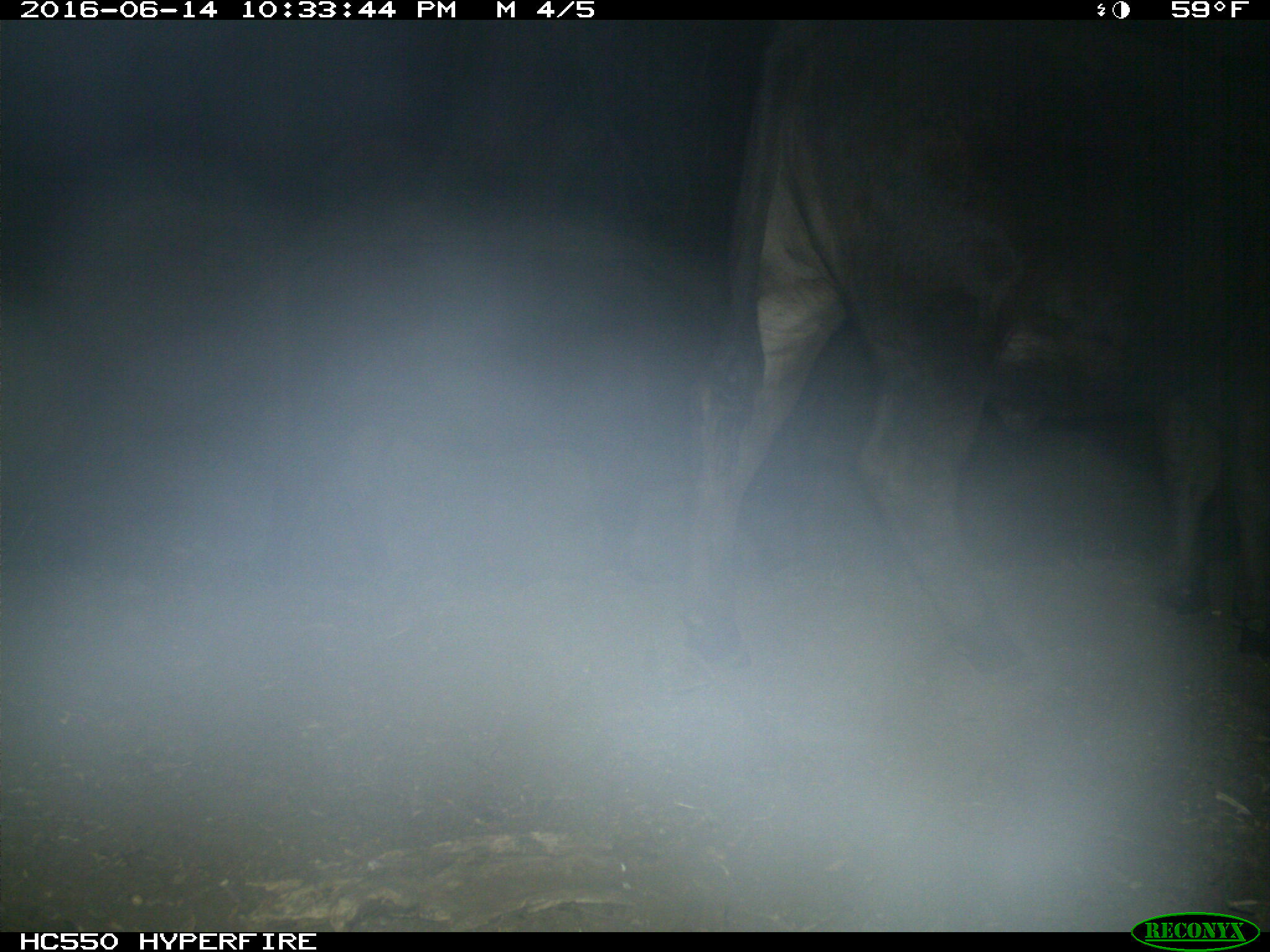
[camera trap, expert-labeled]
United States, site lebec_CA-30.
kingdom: Animalia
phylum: Chordata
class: Mammalia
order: Artiodactyla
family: Bovidae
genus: Bos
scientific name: Bos taurus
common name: domestic cow